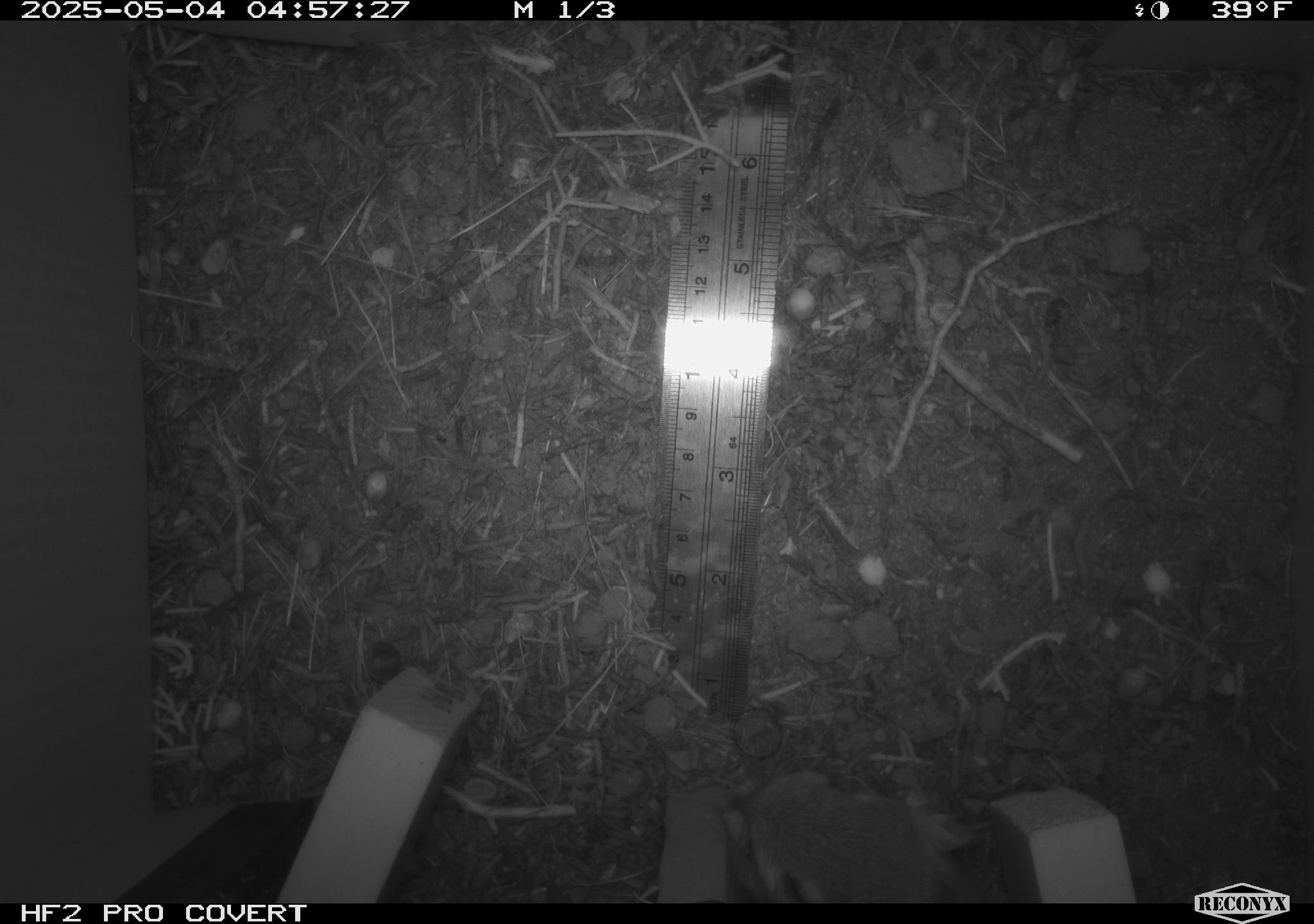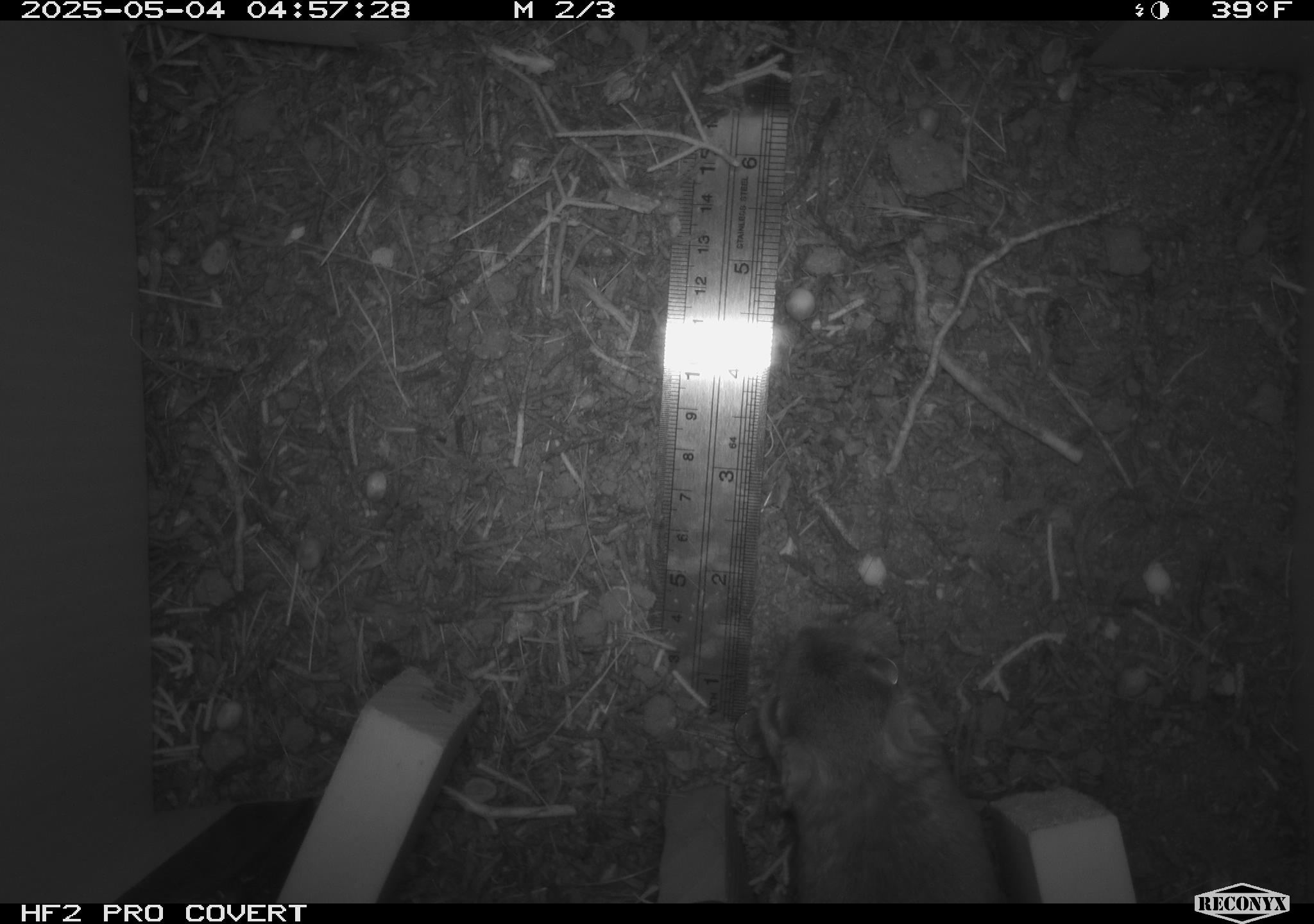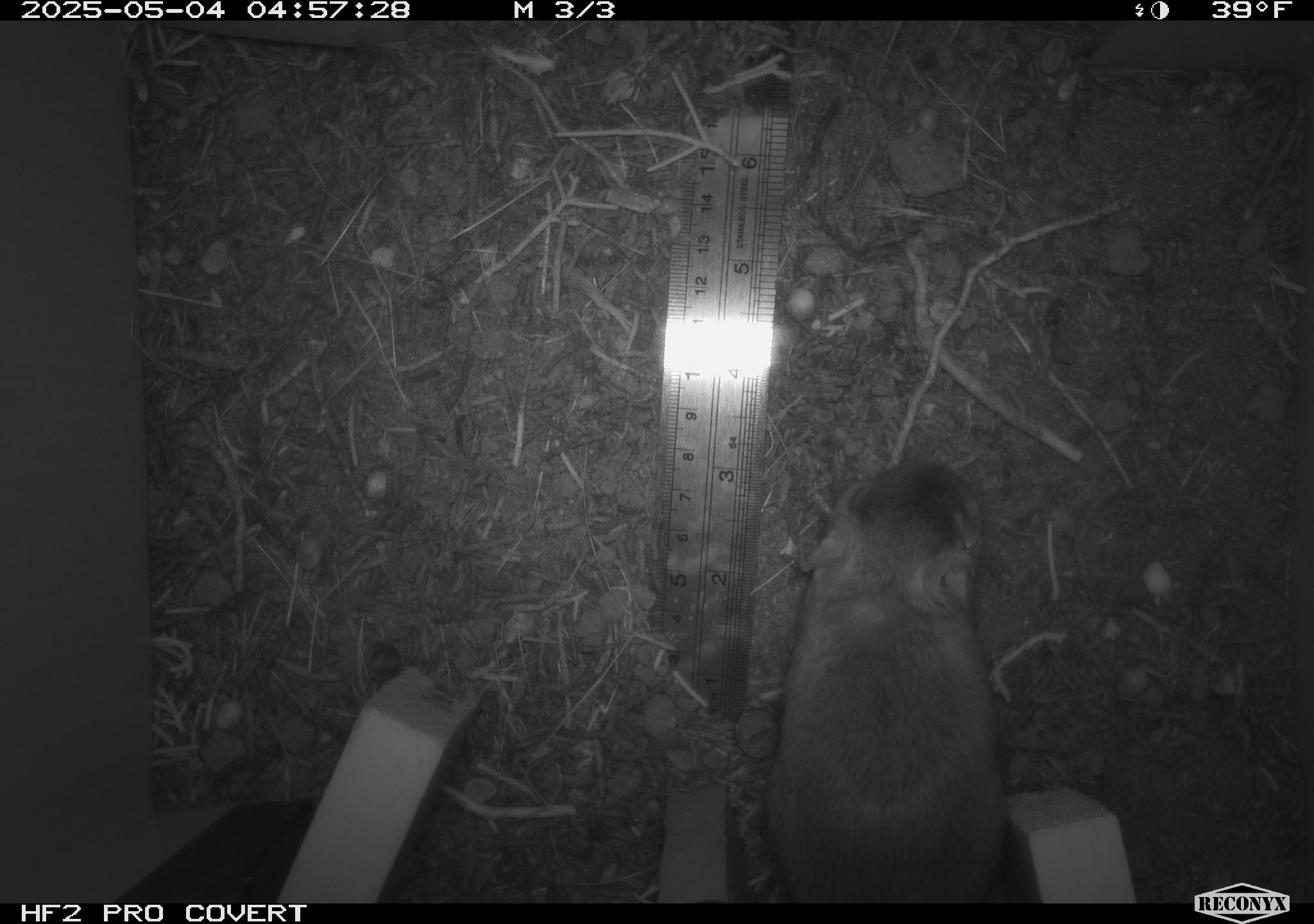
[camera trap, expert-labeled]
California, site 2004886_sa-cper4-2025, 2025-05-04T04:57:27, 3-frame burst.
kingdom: Animalia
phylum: Chordata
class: Mammalia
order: Rodentia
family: Heteromyidae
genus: Dipodomys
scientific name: Dipodomys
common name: kangaroo rats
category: dipodomys species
Dipodomys species (kangaroo rats) (Dipodomys).